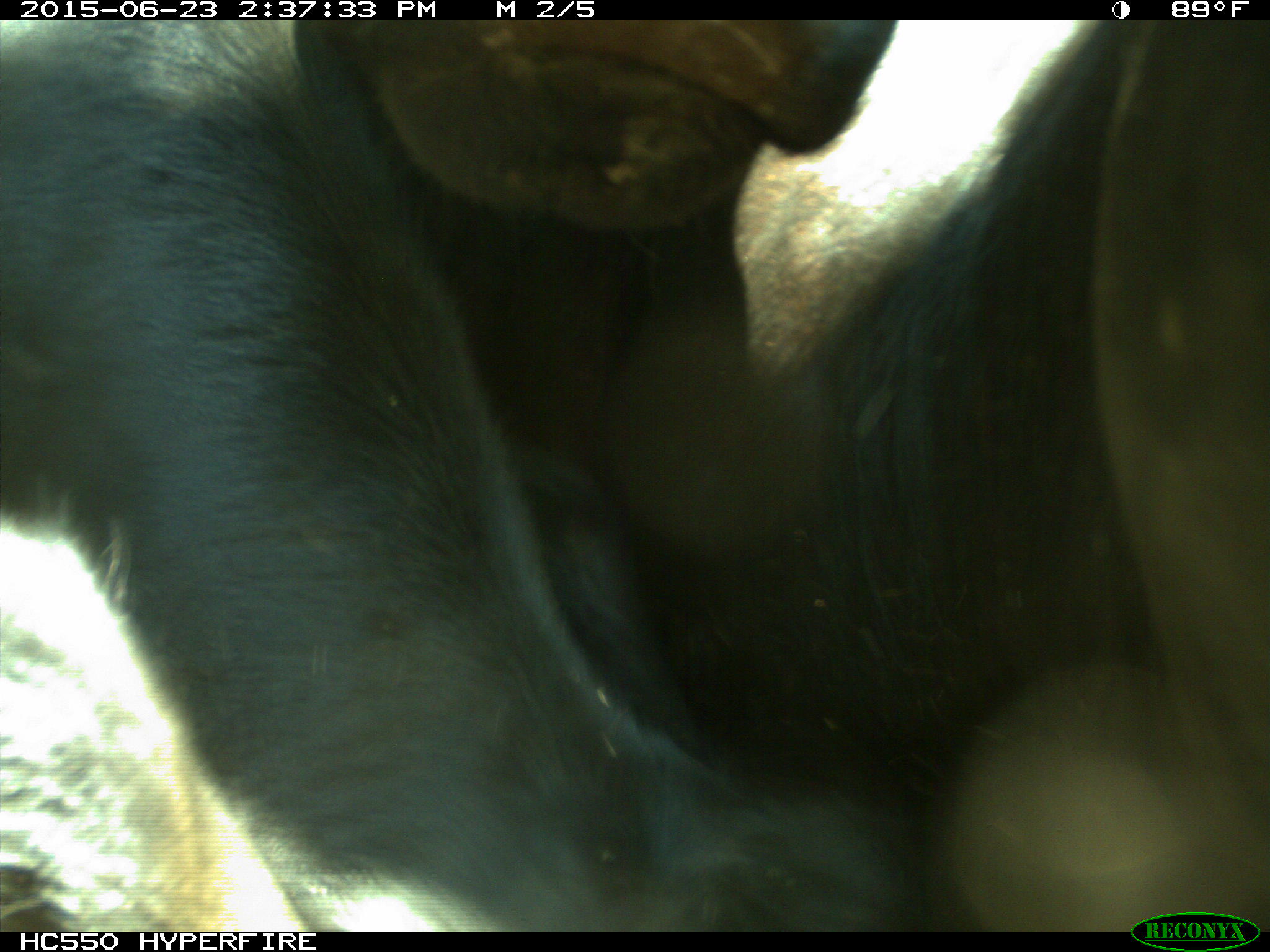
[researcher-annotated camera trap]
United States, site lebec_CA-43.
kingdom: Animalia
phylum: Chordata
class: Mammalia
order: Artiodactyla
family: Bovidae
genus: Bos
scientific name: Bos taurus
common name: domestic cow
Bos taurus (domestic cow).